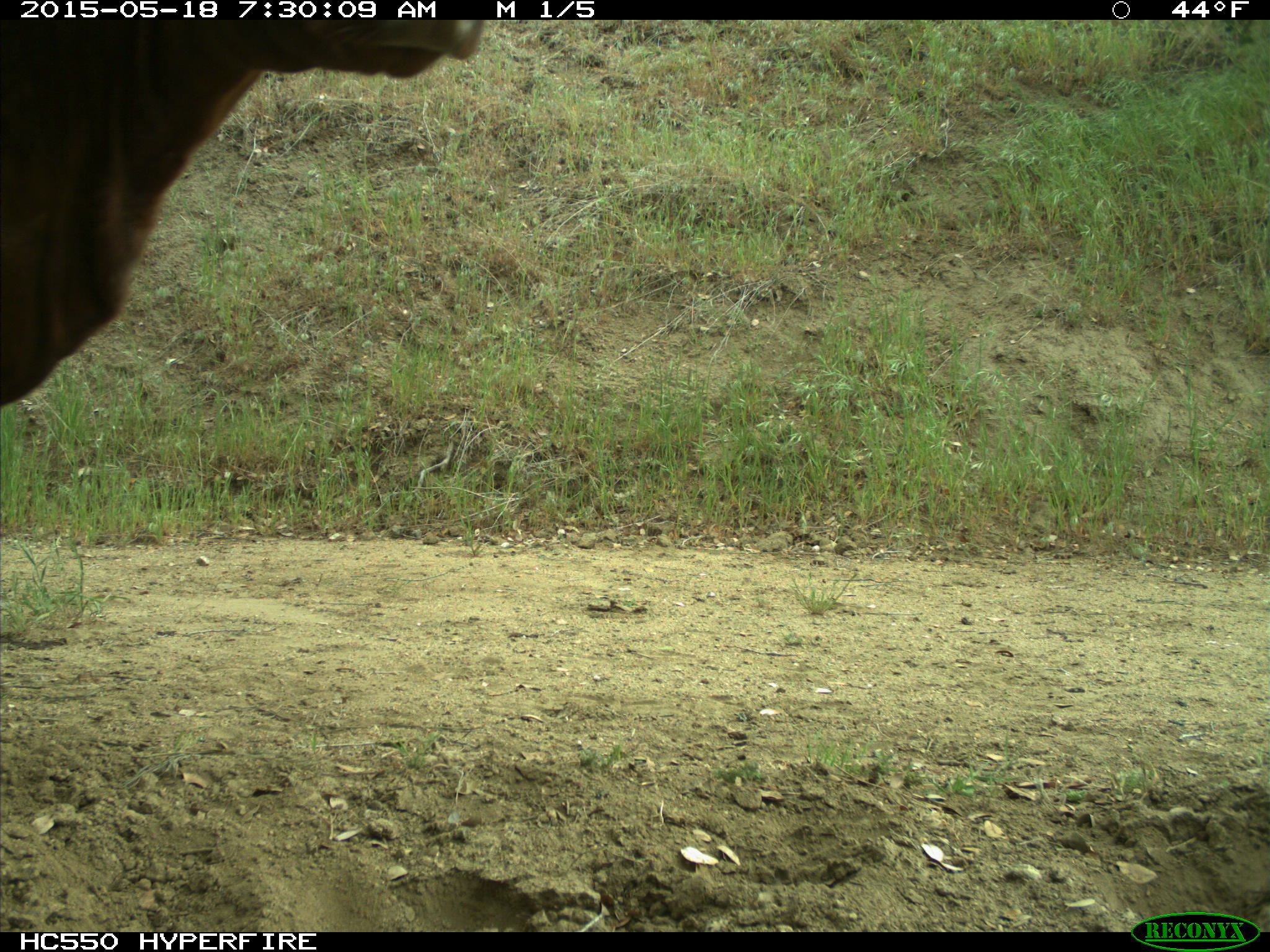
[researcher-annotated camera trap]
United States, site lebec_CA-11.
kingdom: Animalia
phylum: Chordata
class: Mammalia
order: Artiodactyla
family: Bovidae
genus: Bos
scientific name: Bos taurus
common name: domestic cow